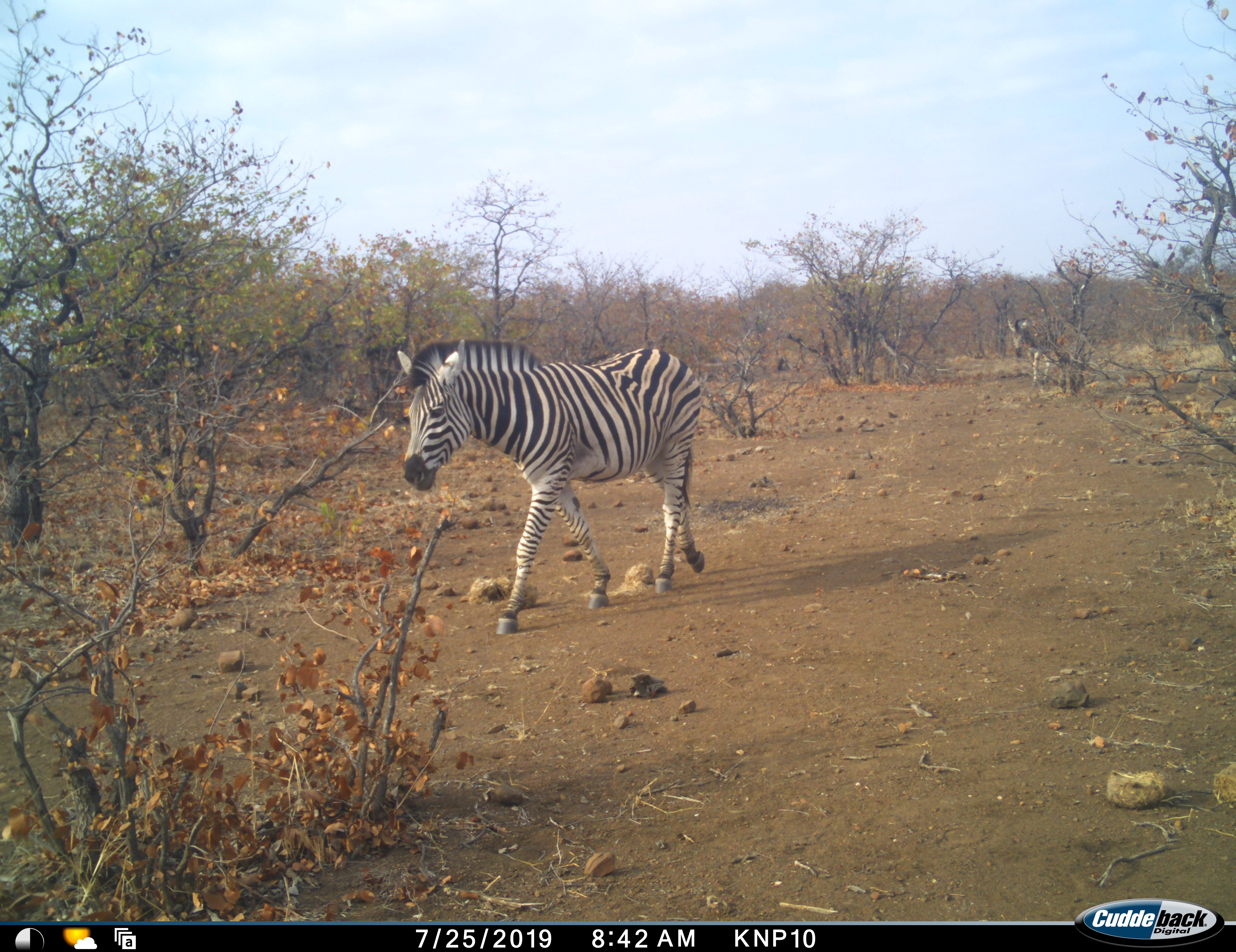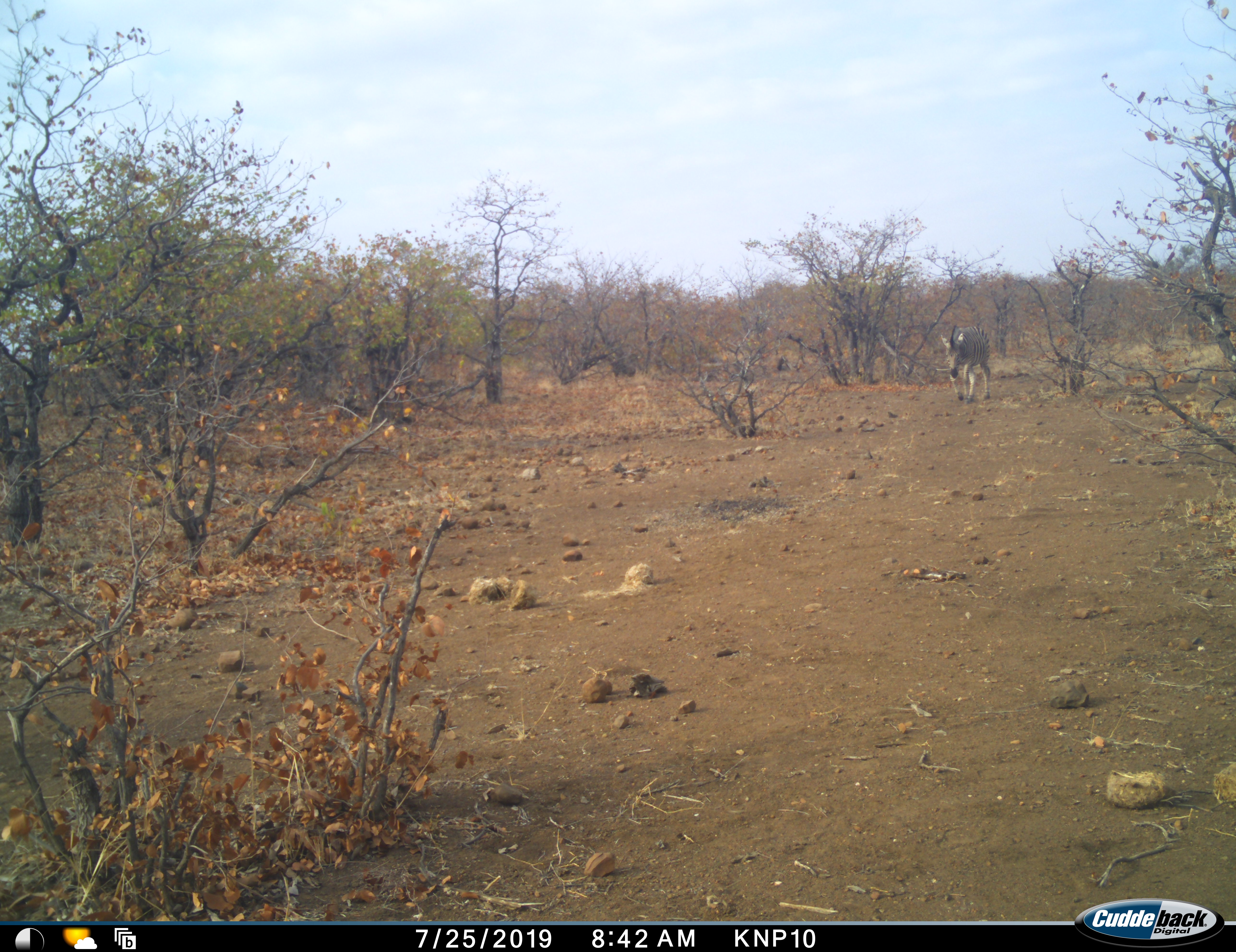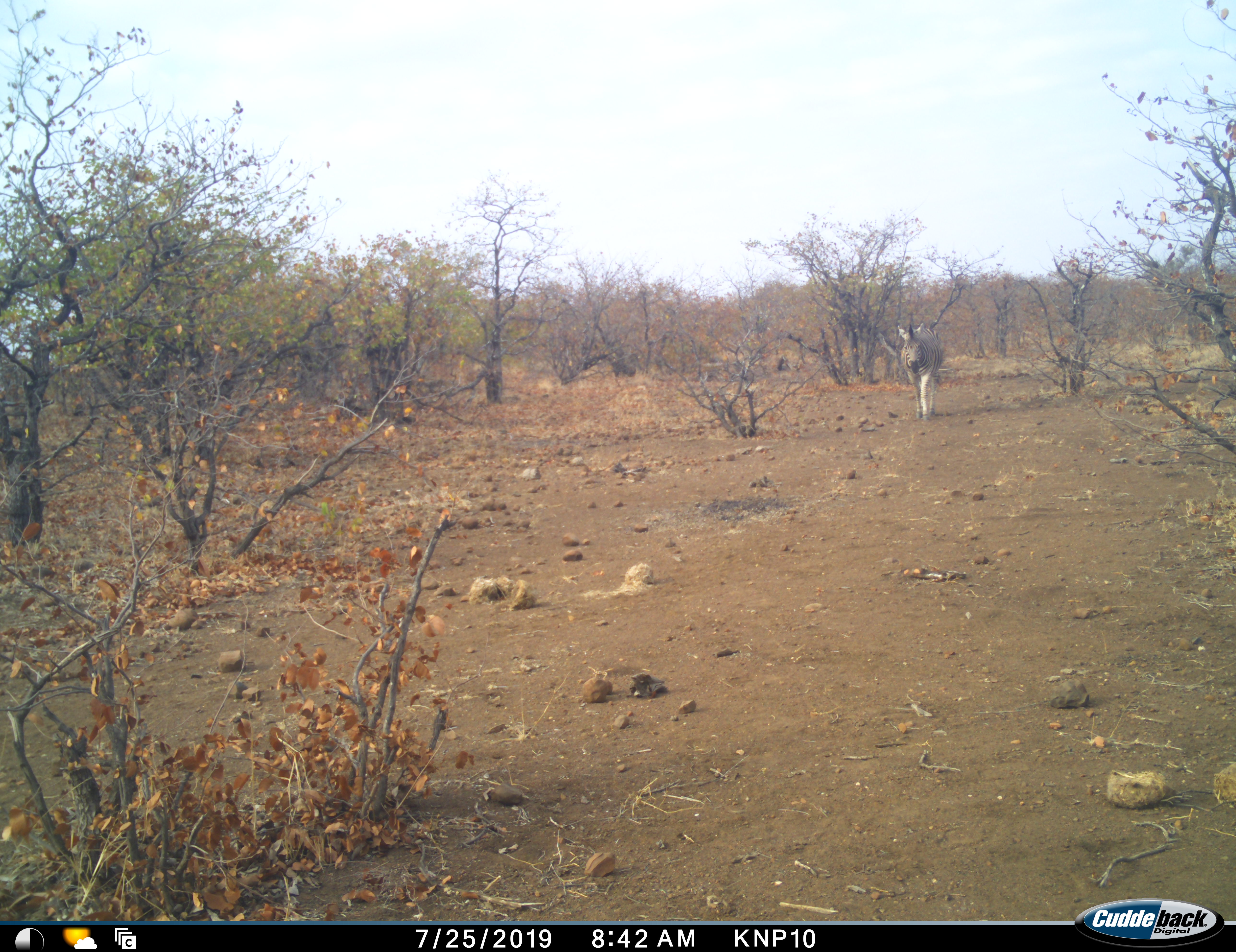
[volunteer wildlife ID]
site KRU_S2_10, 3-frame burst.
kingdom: Animalia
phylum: Chordata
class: Mammalia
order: Perissodactyla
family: Equidae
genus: Equus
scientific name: Equus quagga burchellii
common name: burchell's zebra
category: zebraburchells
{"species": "zebraburchells (burchell's zebra) (Equus quagga burchellii)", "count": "2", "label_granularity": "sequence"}